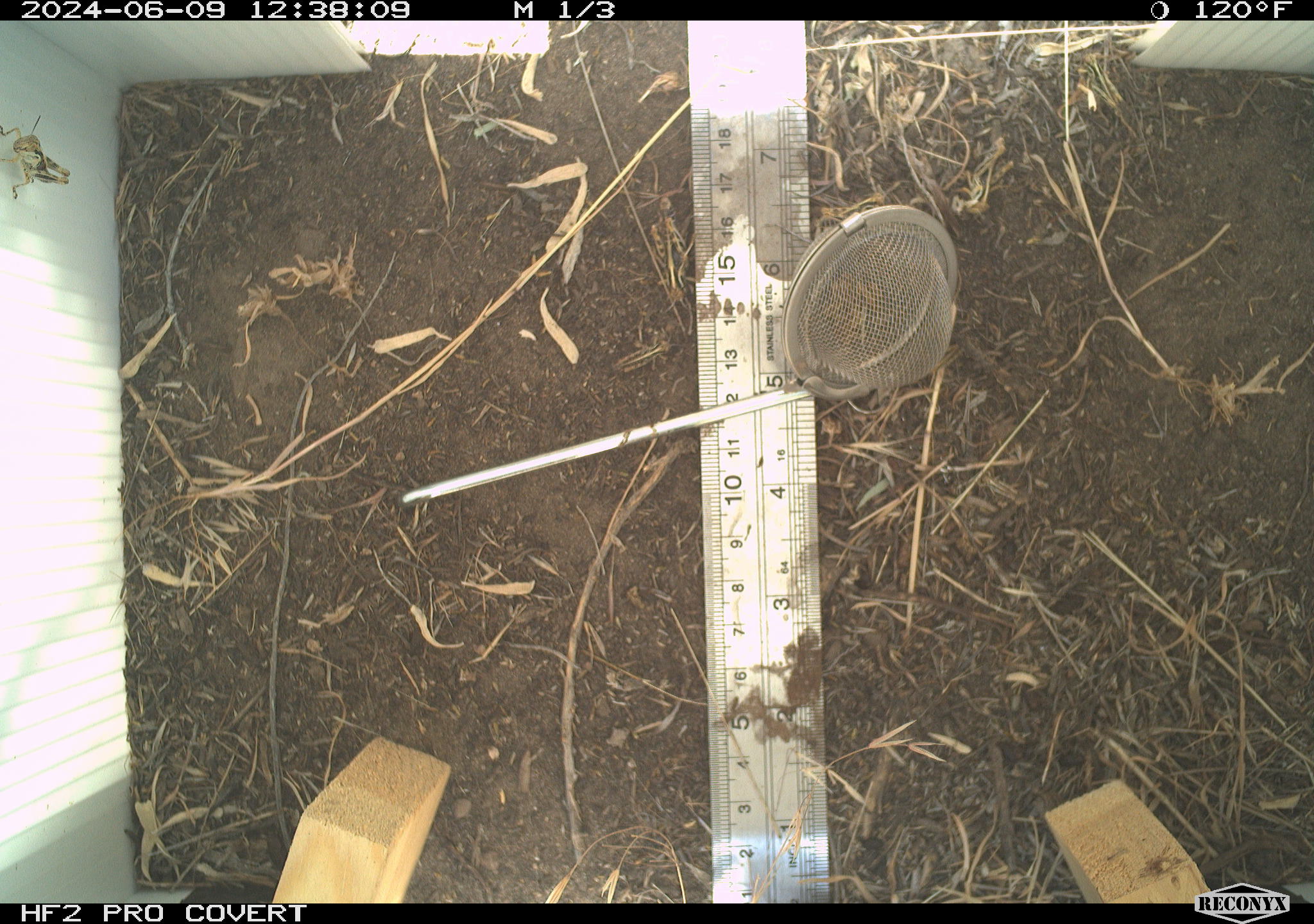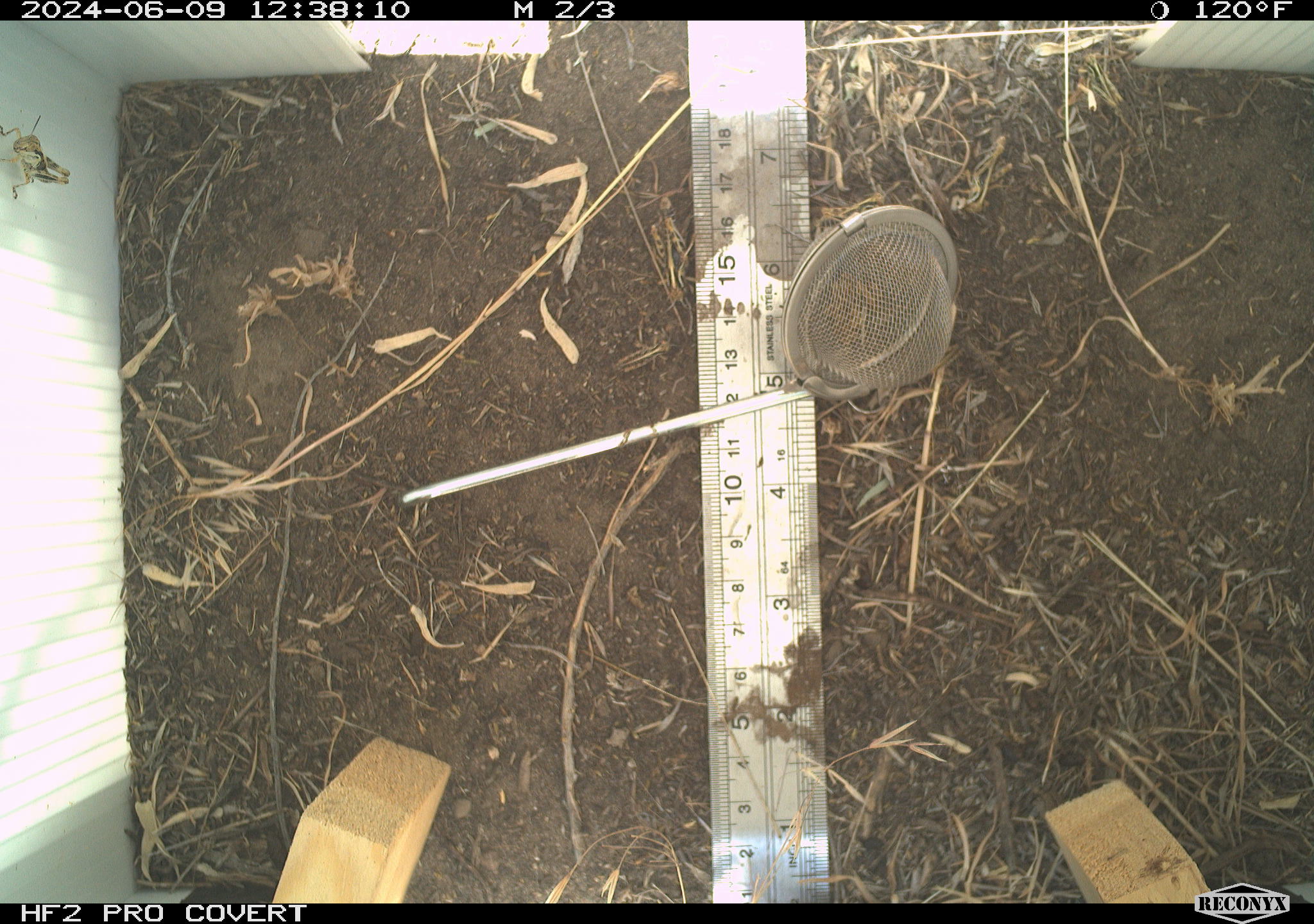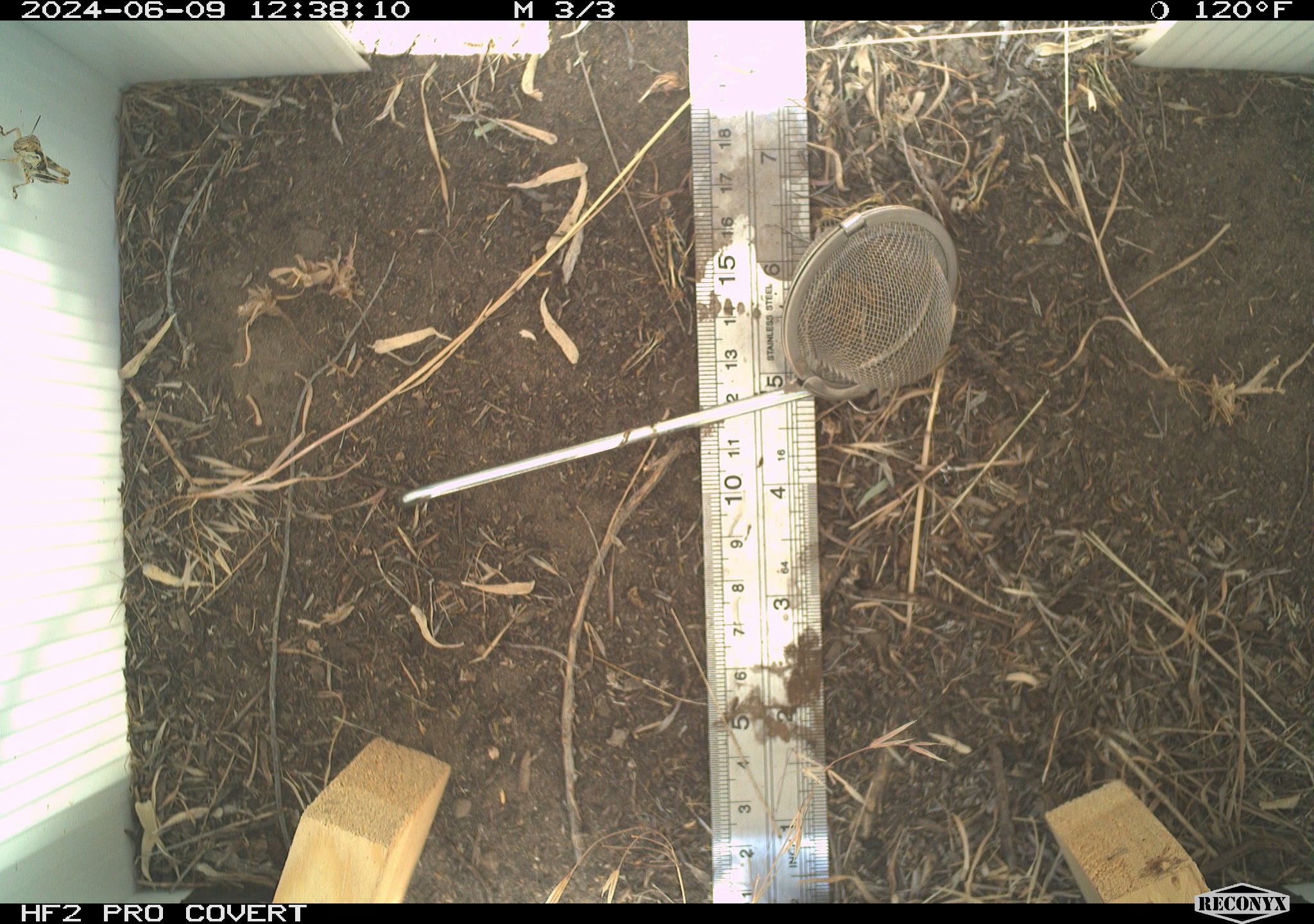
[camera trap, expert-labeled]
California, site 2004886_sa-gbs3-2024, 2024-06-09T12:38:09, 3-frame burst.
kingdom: Animalia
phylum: Arthropoda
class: Insecta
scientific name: Insecta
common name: insect